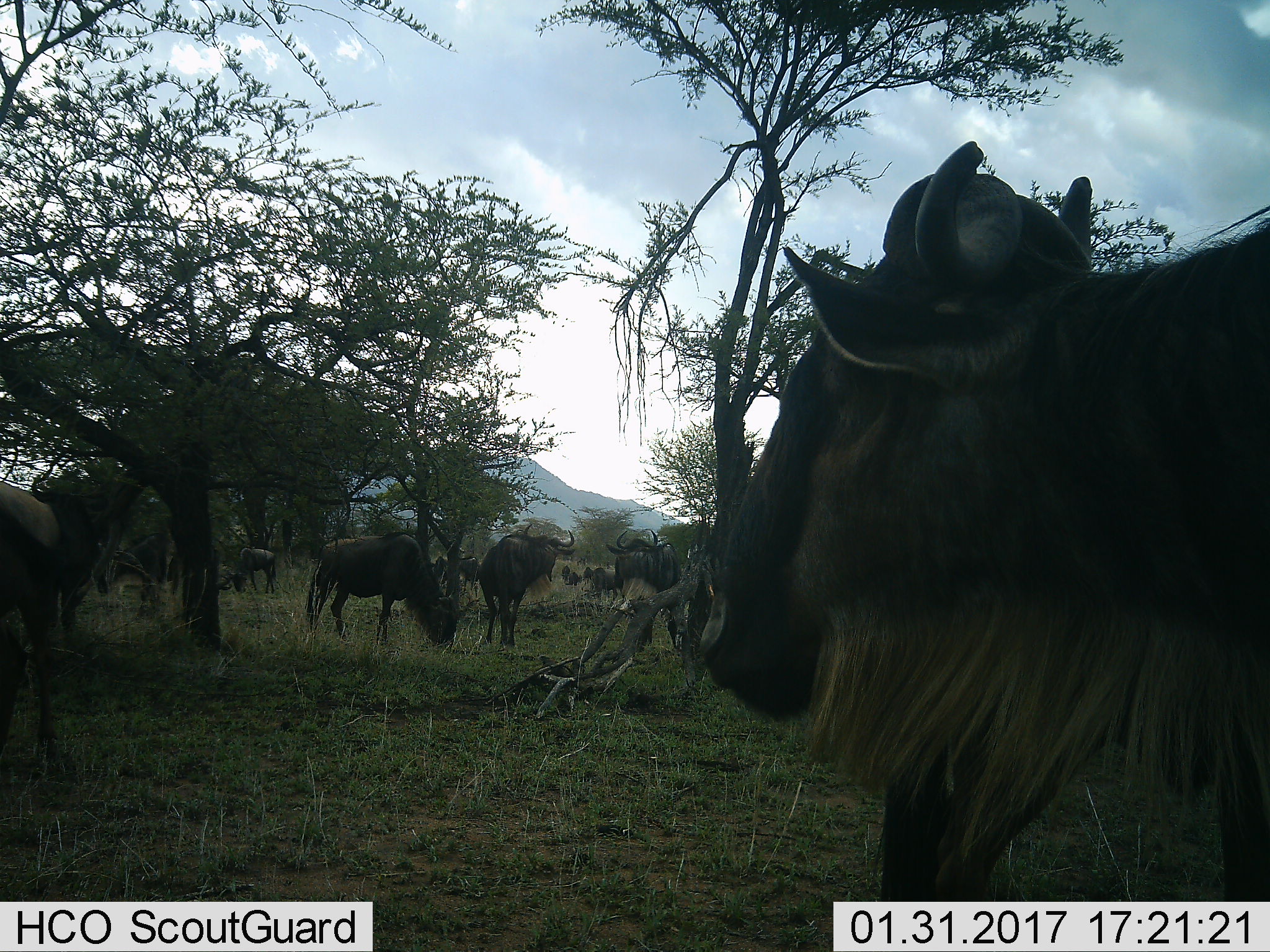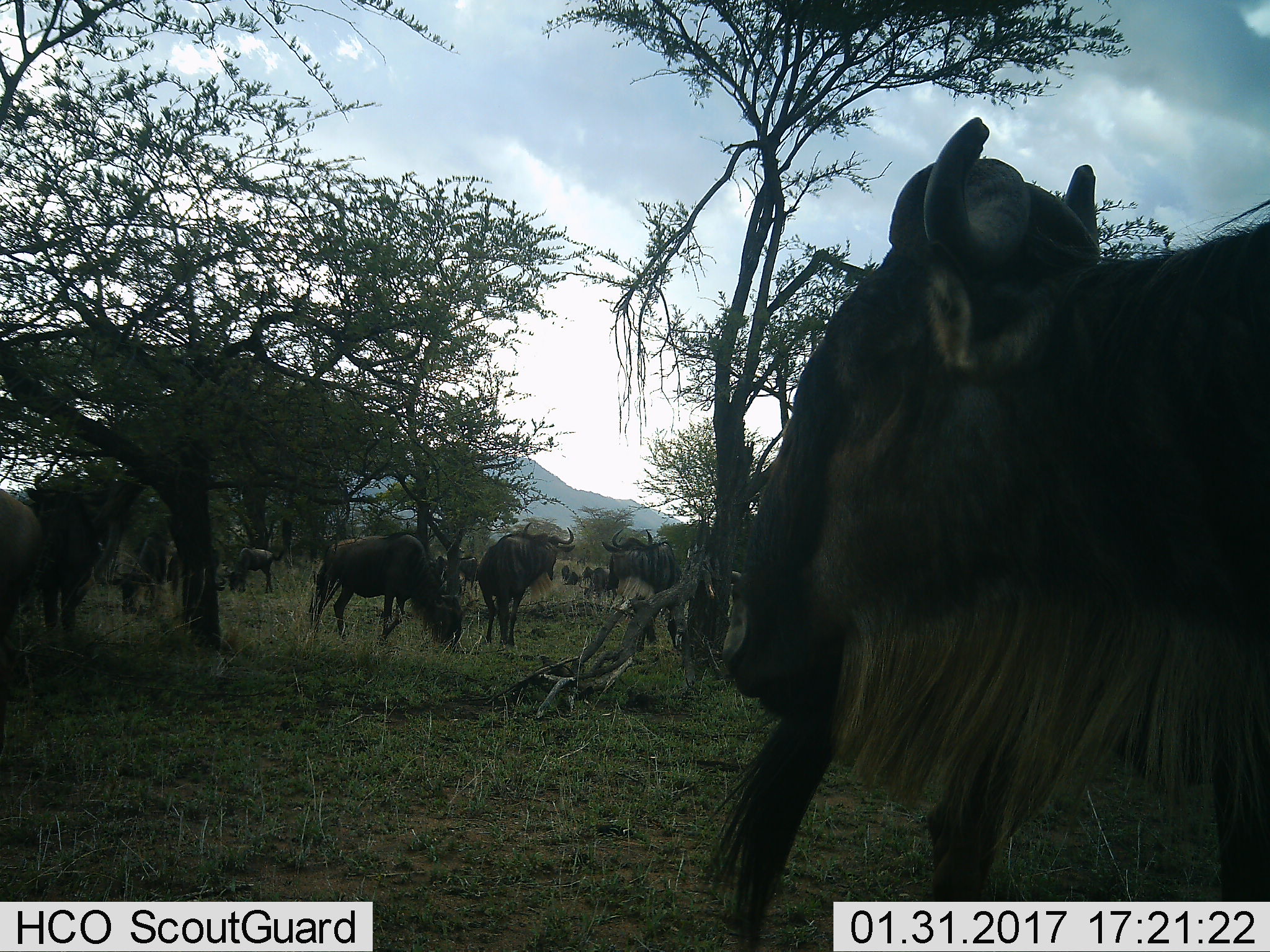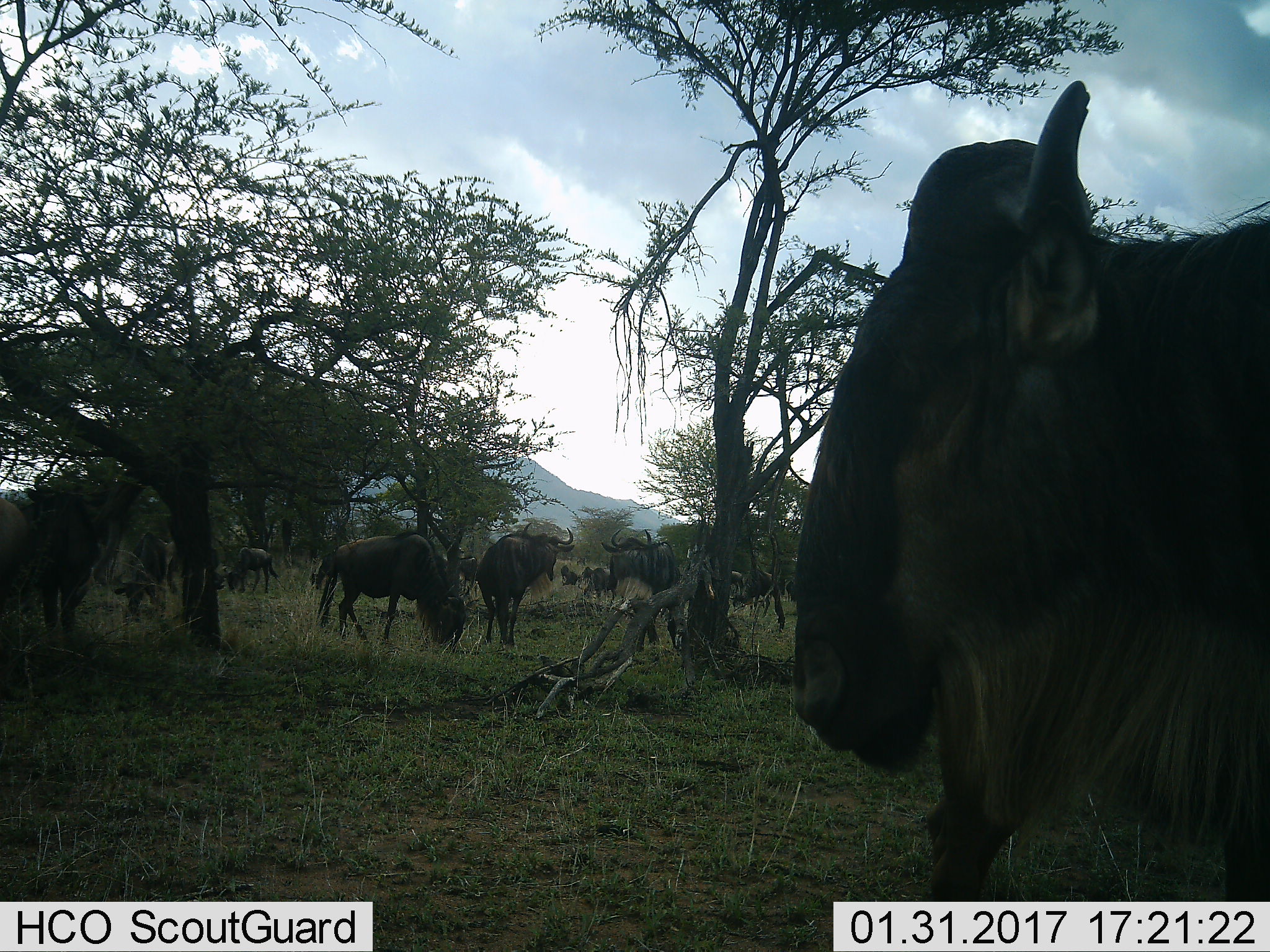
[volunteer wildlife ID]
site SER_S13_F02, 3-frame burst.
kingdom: Animalia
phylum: Chordata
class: Mammalia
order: Artiodactyla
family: Bovidae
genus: Connochaetes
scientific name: Connochaetes taurinus taurinus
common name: blue wildebeest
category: wildebeestblue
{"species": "wildebeestblue (blue wildebeest) (Connochaetes taurinus taurinus)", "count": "11-50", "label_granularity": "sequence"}